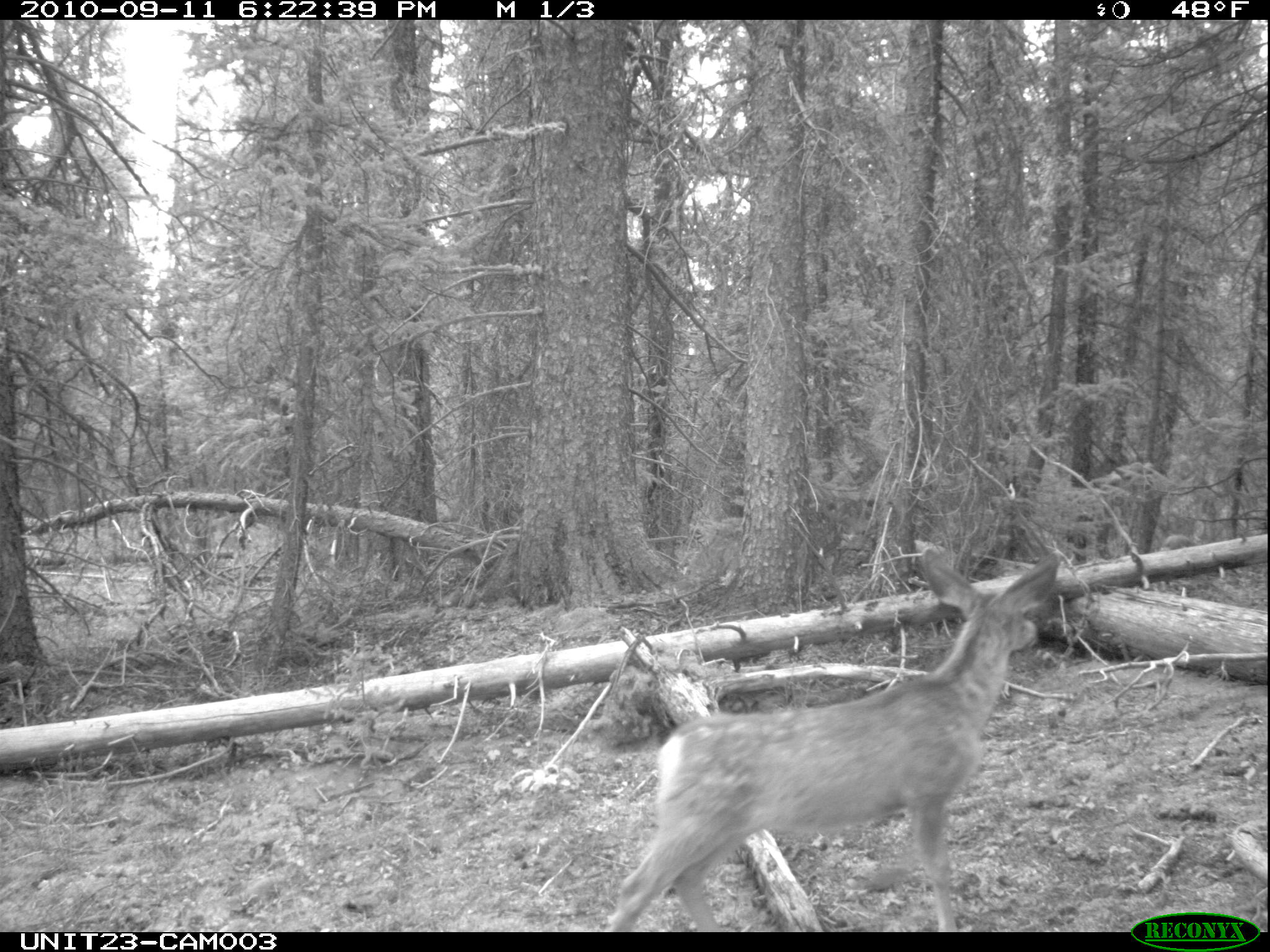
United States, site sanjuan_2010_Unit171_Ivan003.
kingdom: Animalia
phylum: Chordata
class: Mammalia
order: Artiodactyla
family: Cervidae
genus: Odocoileus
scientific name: Odocoileus hemionus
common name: mule deer